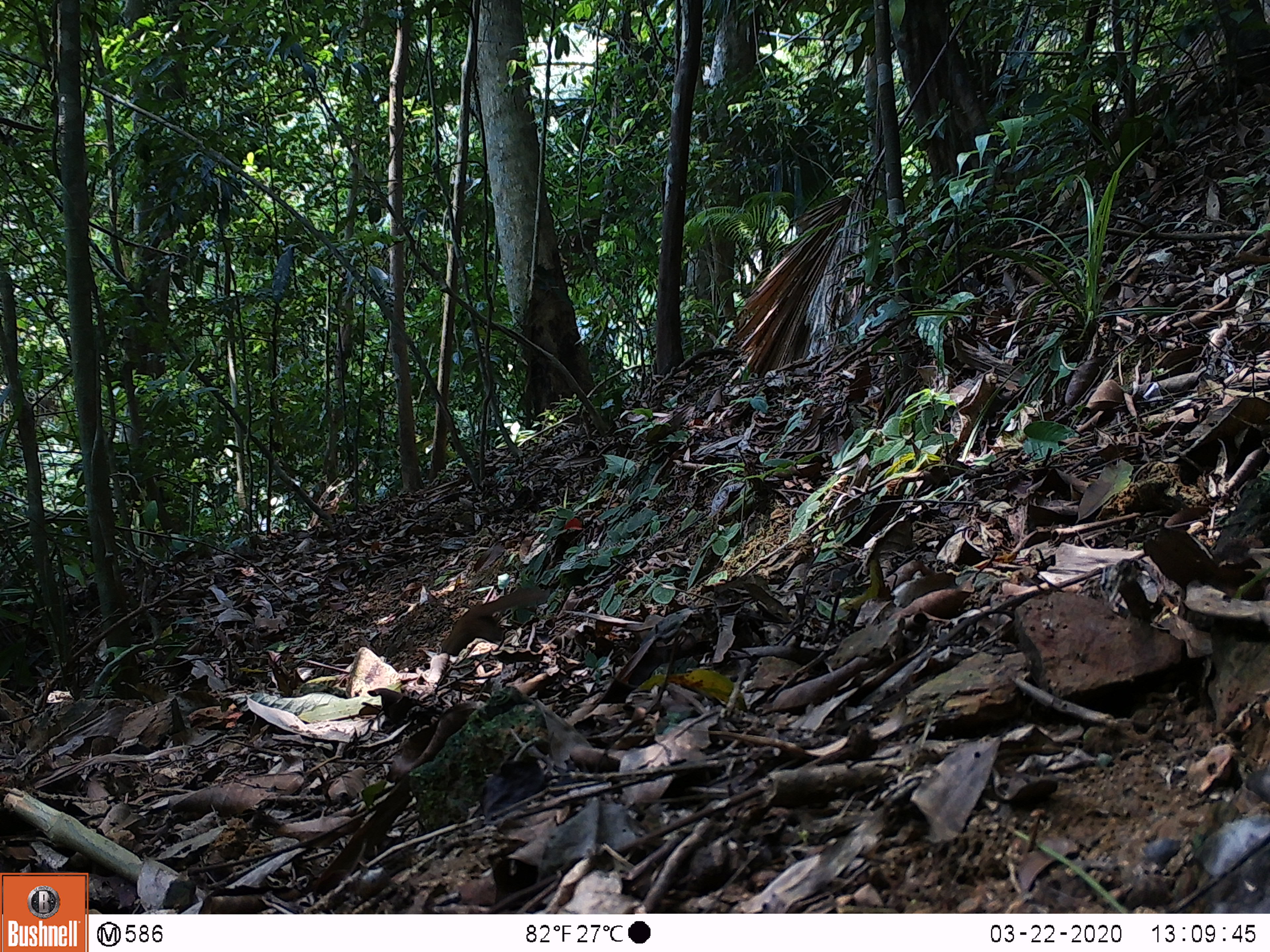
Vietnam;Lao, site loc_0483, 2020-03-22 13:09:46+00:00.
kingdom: Animalia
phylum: Chordata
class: Mammalia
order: Scandentia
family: Tupaiidae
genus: Tupaia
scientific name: Tupaia belangeri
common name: northern treeshrew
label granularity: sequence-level